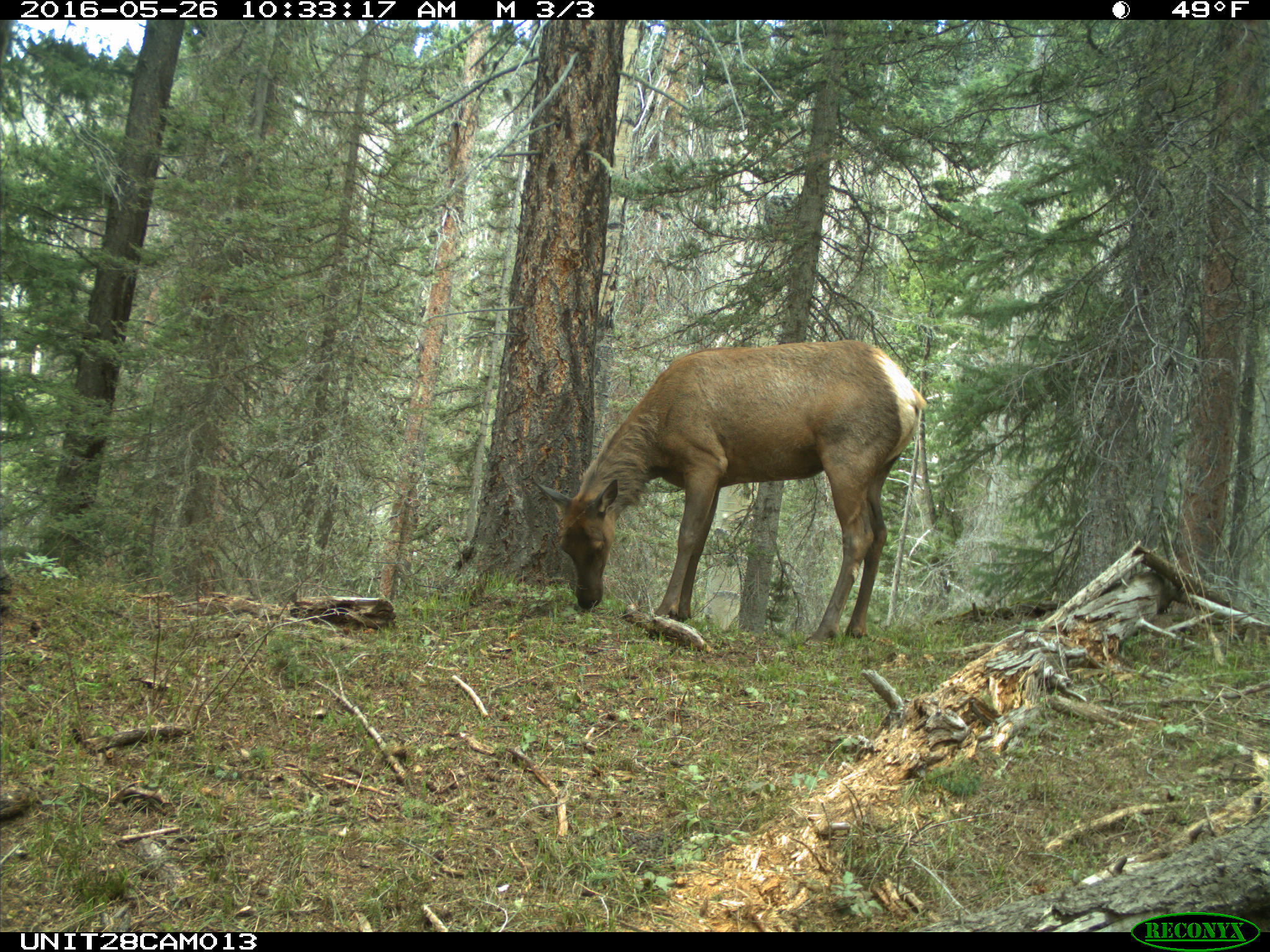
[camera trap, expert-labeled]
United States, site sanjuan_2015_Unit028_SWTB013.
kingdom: Animalia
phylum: Chordata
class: Mammalia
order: Artiodactyla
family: Cervidae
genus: Cervus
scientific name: Cervus elaphus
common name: red deer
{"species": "Cervus elaphus (red deer)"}